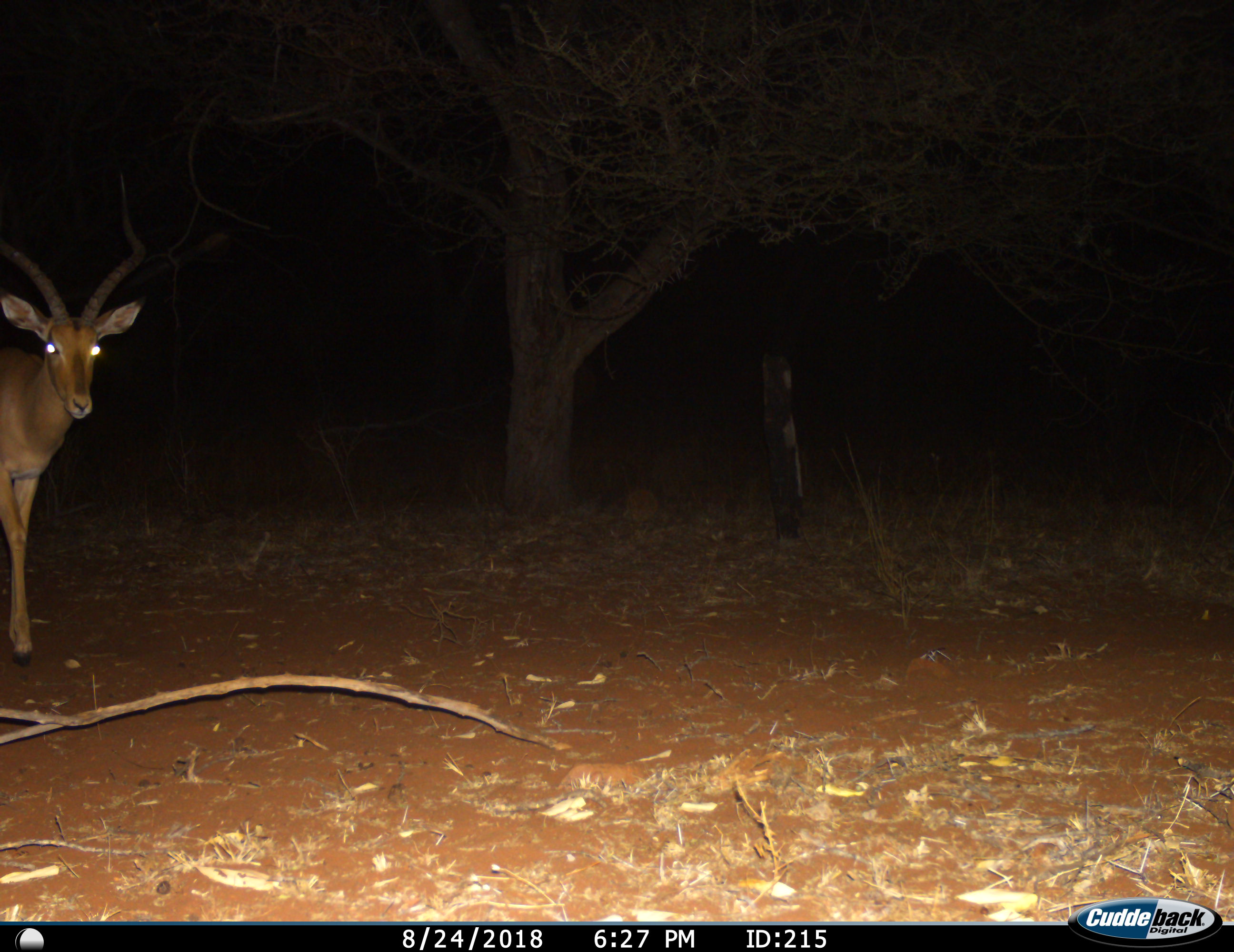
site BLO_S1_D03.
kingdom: Animalia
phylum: Chordata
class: Mammalia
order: Artiodactyla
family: Bovidae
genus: Aepyceros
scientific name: Aepyceros melampus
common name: impala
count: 1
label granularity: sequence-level